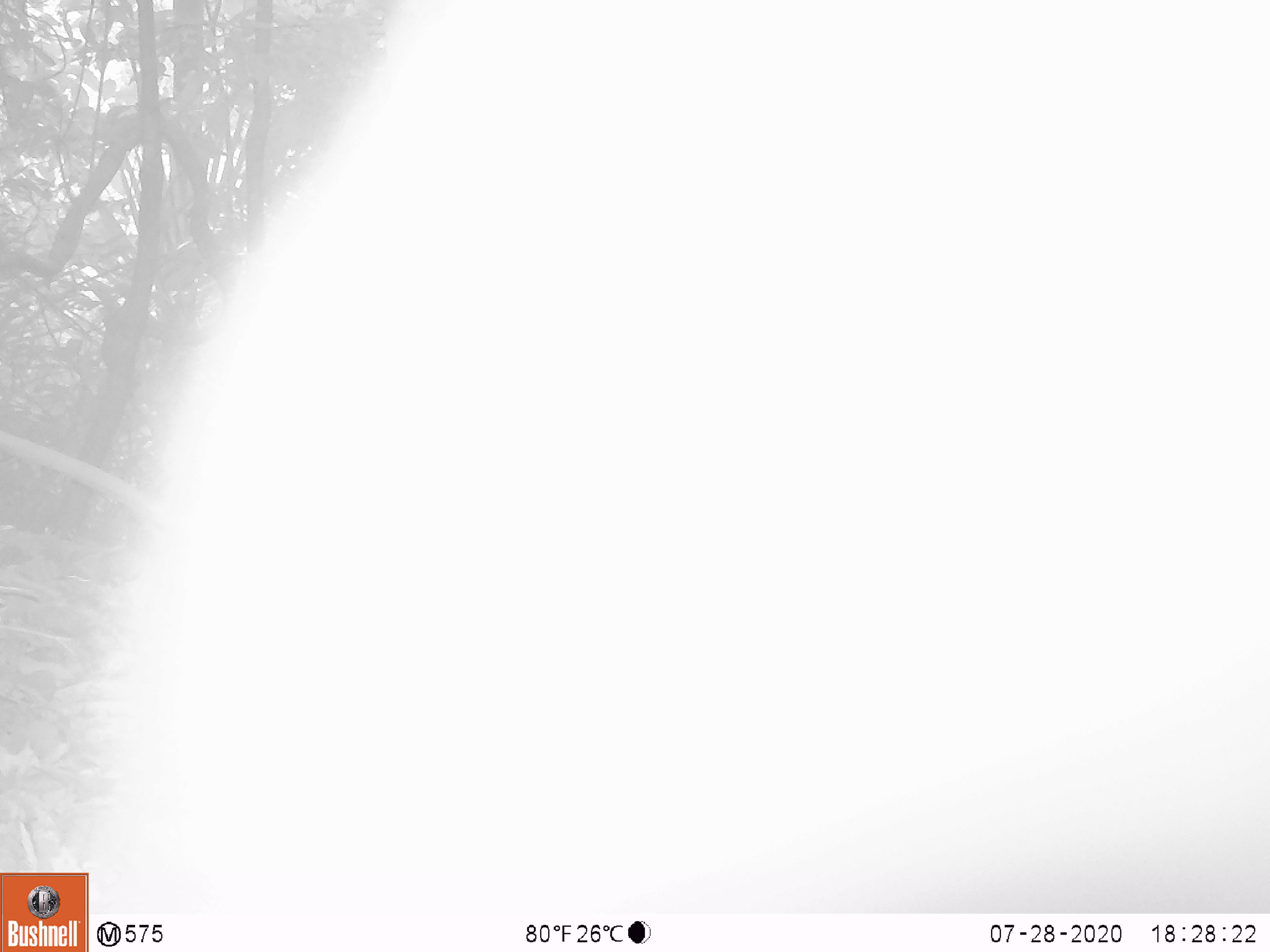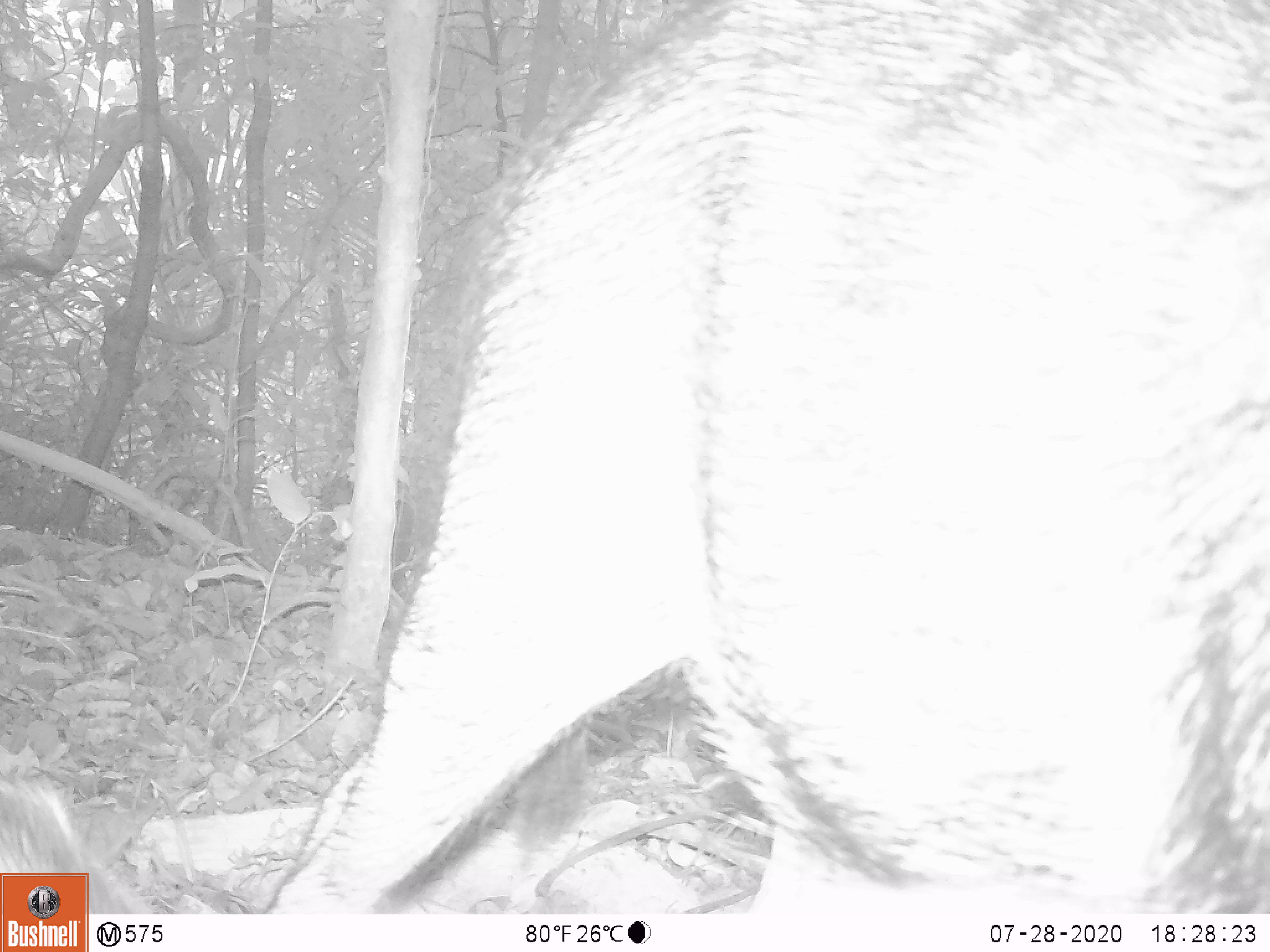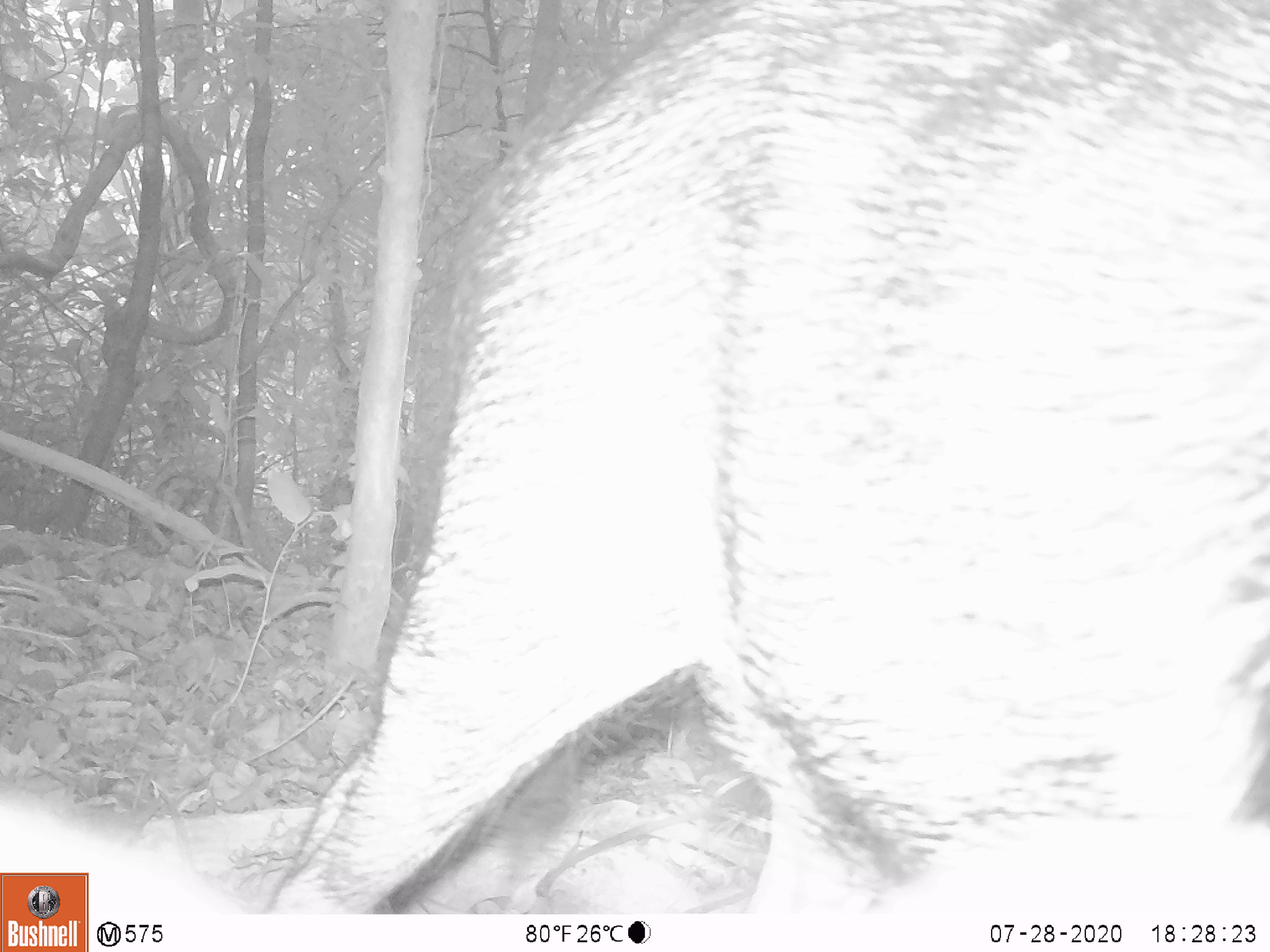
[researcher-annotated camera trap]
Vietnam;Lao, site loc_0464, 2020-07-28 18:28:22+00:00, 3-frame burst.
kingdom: Animalia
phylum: Chordata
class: Mammalia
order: Artiodactyla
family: Suidae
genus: Sus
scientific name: Sus scrofa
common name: eurasian wild pig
Eurasian wild pig (Sus scrofa). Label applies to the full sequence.